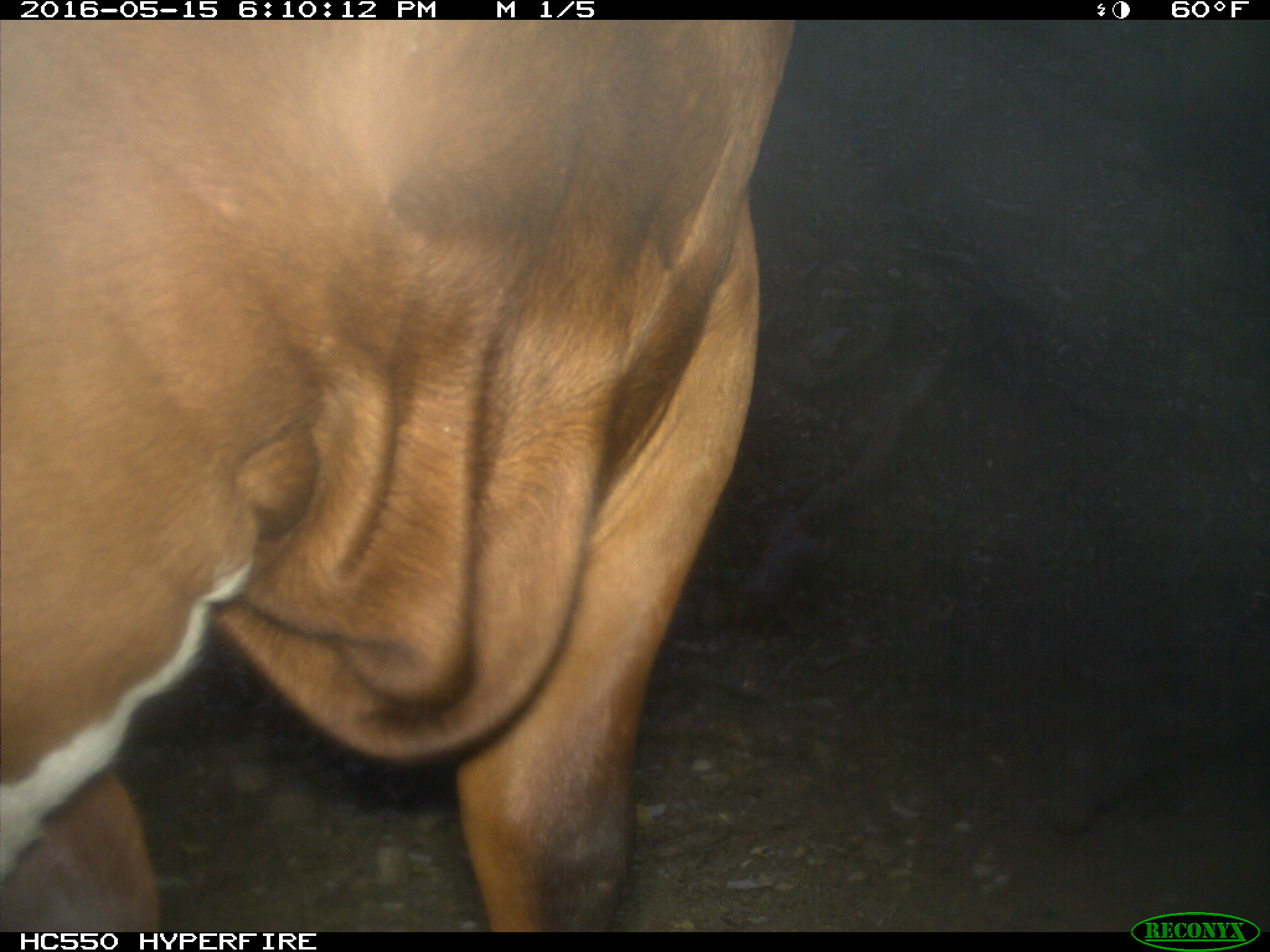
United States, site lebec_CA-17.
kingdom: Animalia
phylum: Chordata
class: Mammalia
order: Artiodactyla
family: Bovidae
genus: Bos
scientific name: Bos taurus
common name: domestic cow